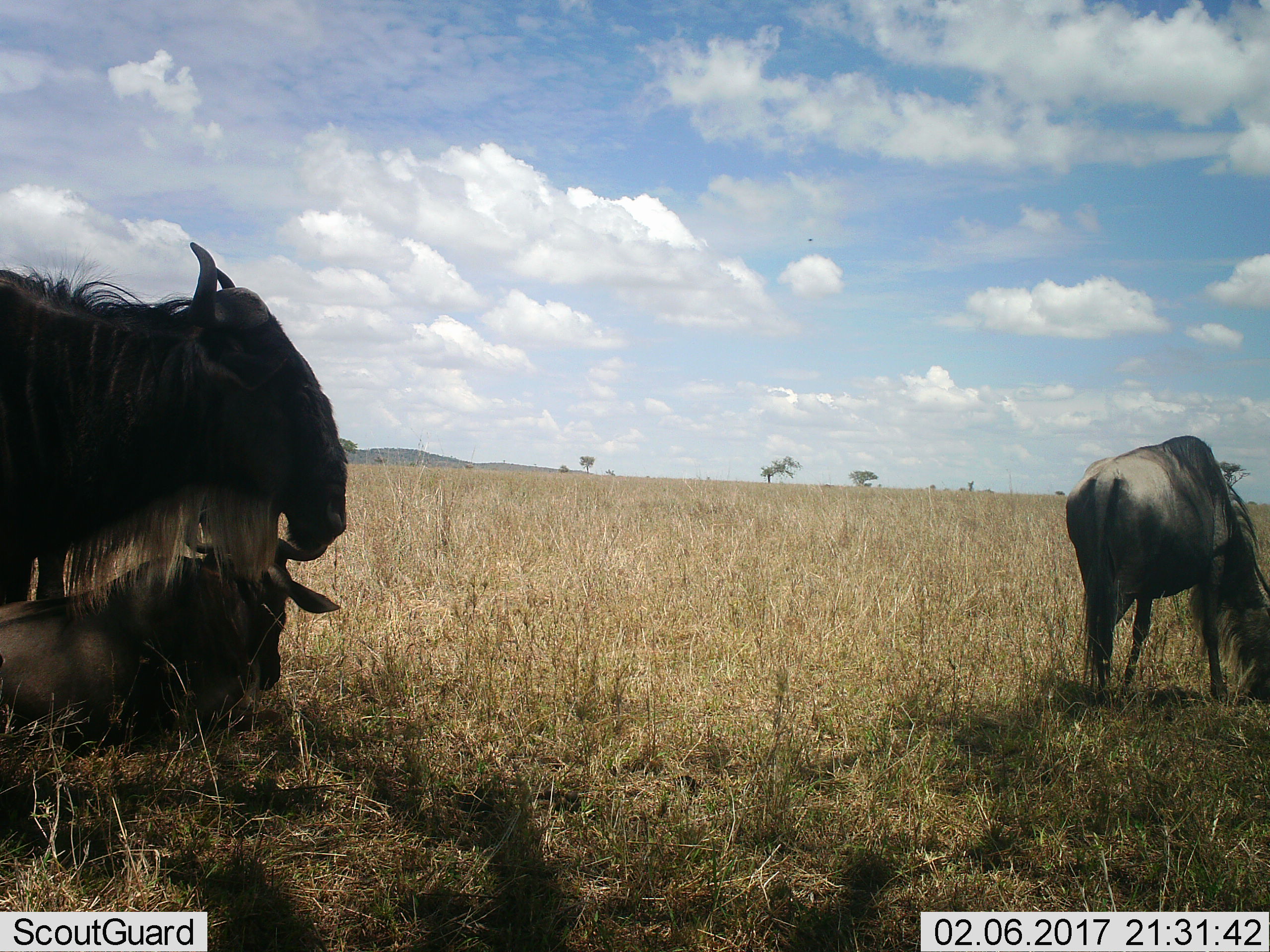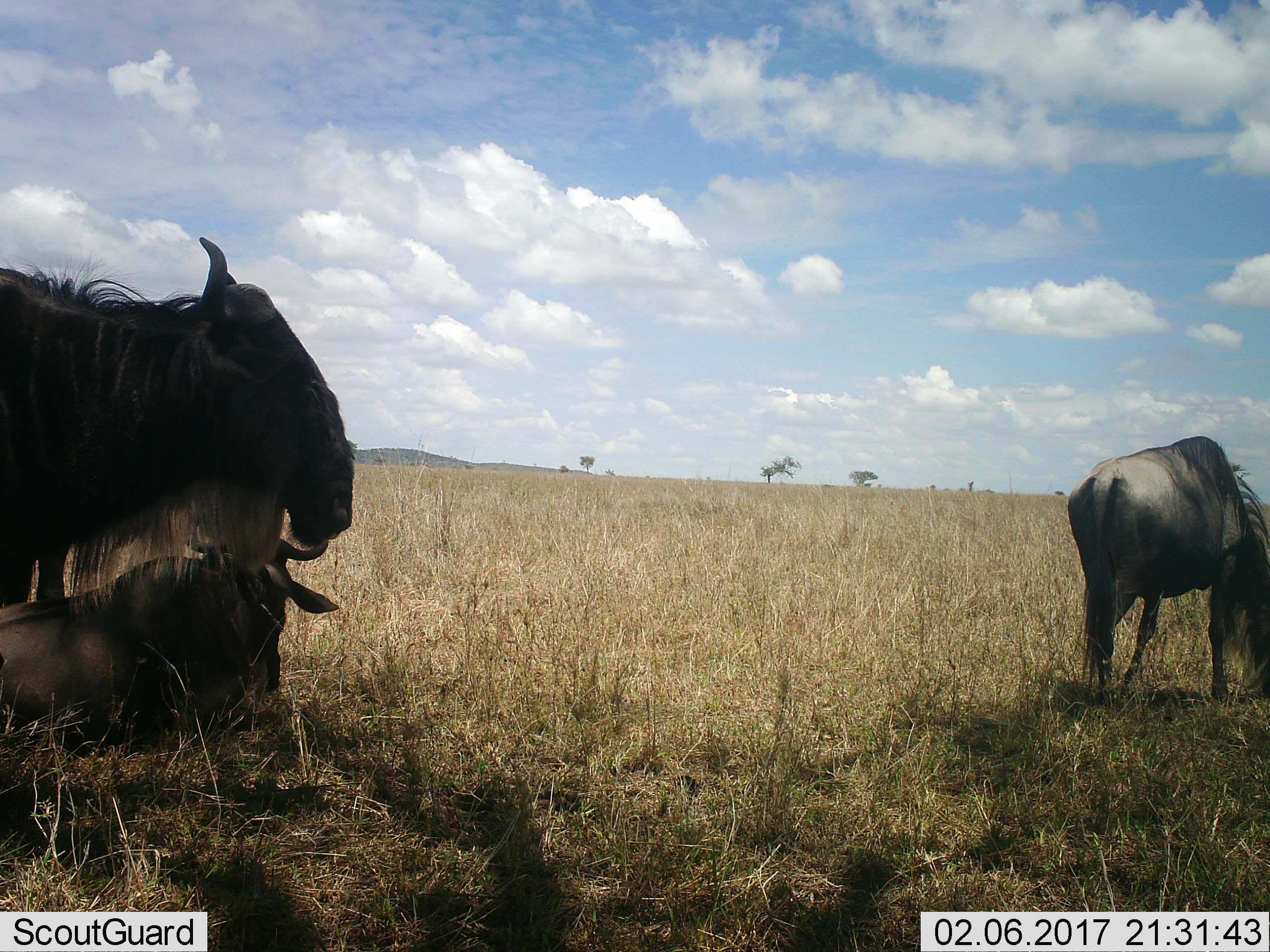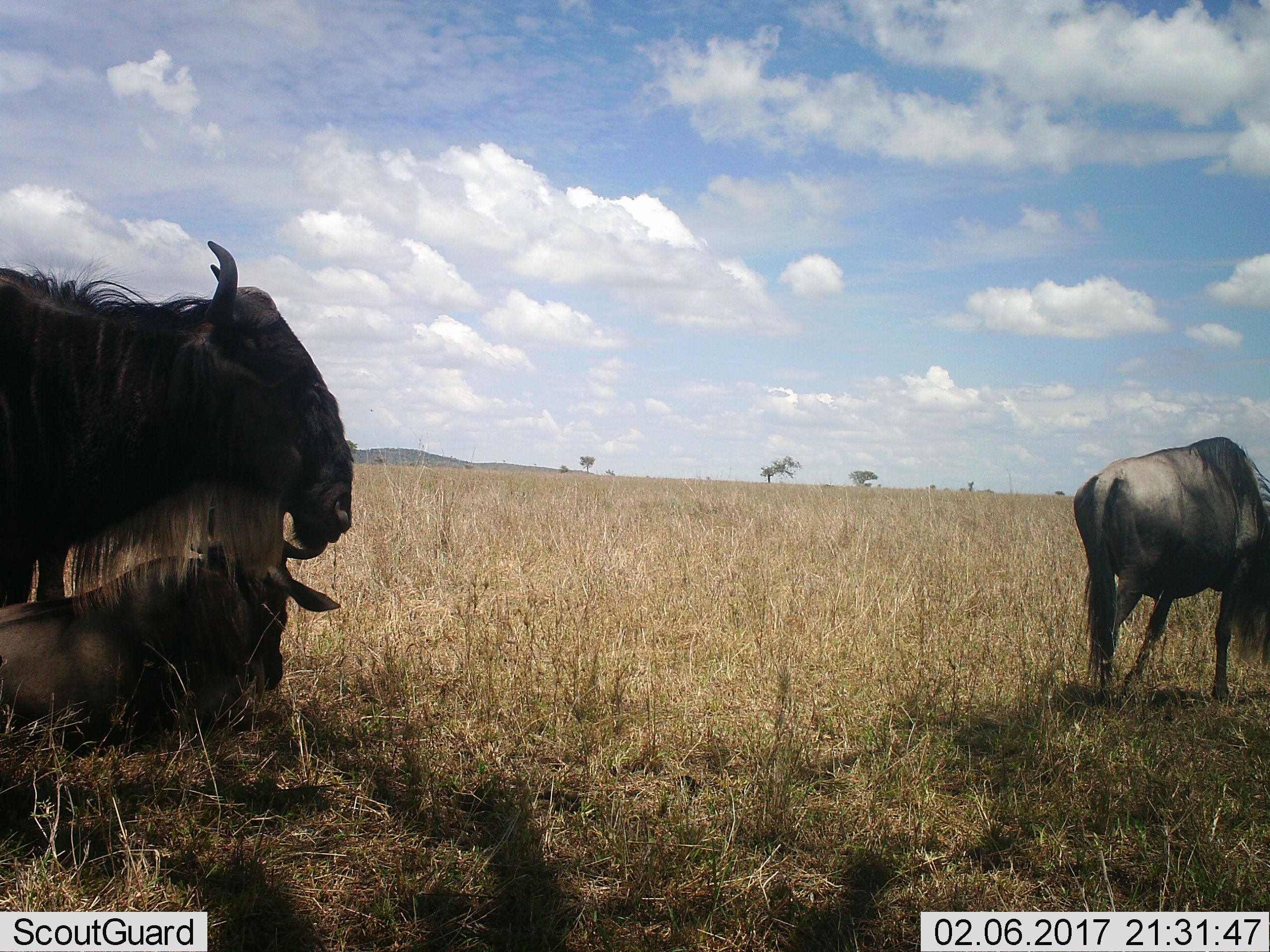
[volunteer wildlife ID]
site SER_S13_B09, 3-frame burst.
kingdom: Animalia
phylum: Chordata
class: Mammalia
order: Artiodactyla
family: Bovidae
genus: Connochaetes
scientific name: Connochaetes taurinus taurinus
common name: blue wildebeest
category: wildebeestblue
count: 3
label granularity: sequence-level